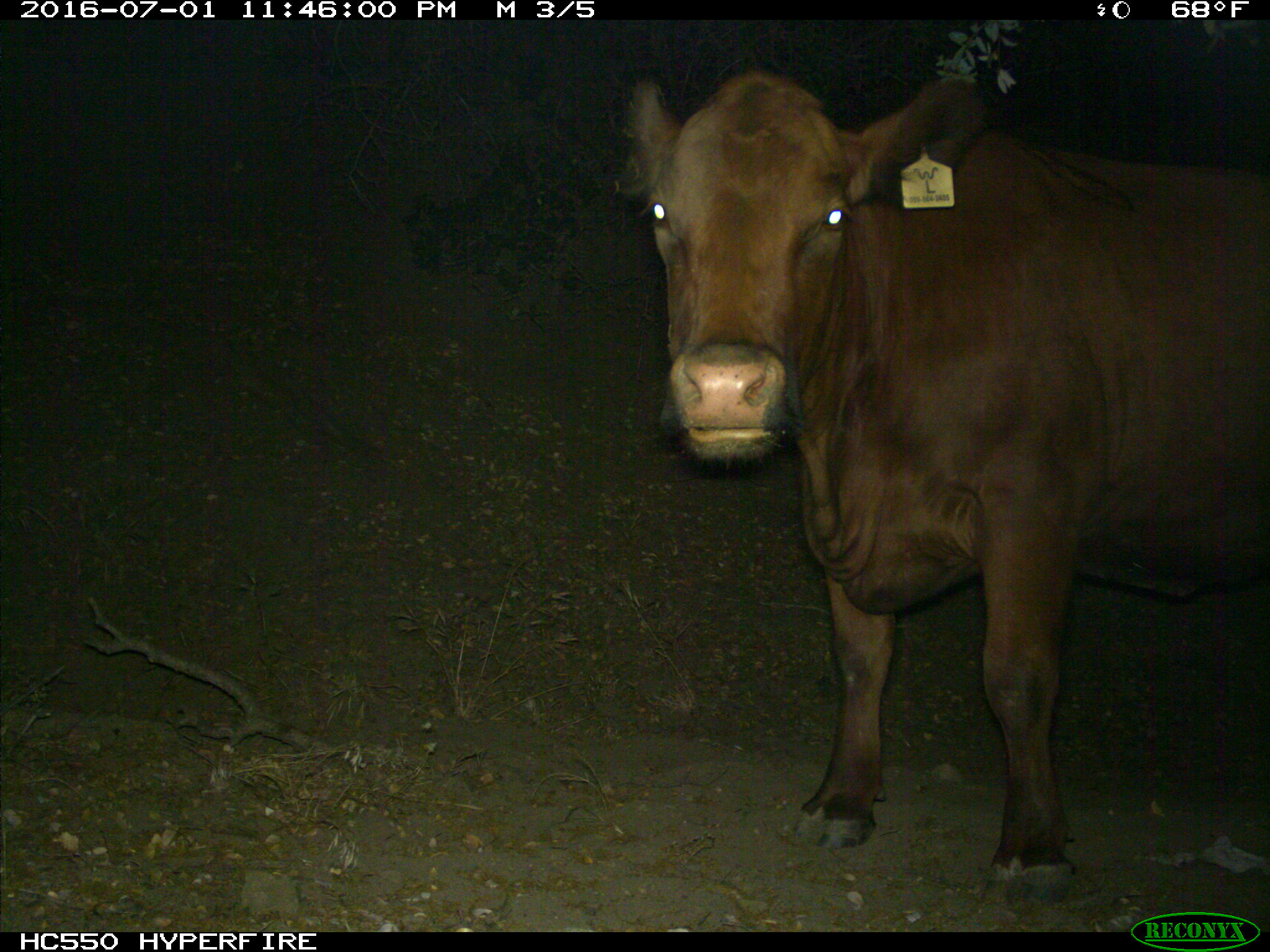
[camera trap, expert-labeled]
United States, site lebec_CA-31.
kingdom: Animalia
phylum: Chordata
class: Mammalia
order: Artiodactyla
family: Bovidae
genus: Bos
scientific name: Bos taurus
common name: domestic cow